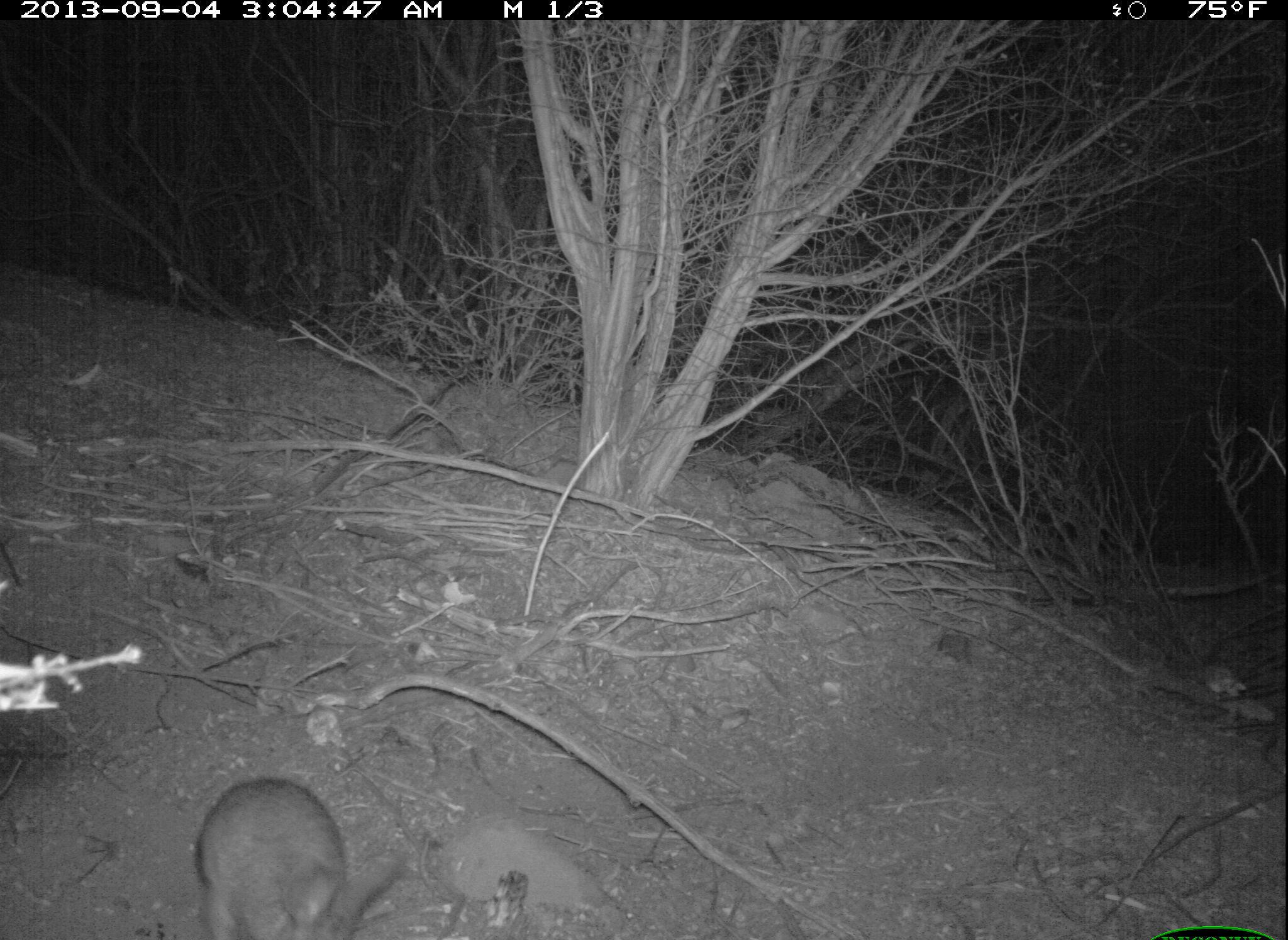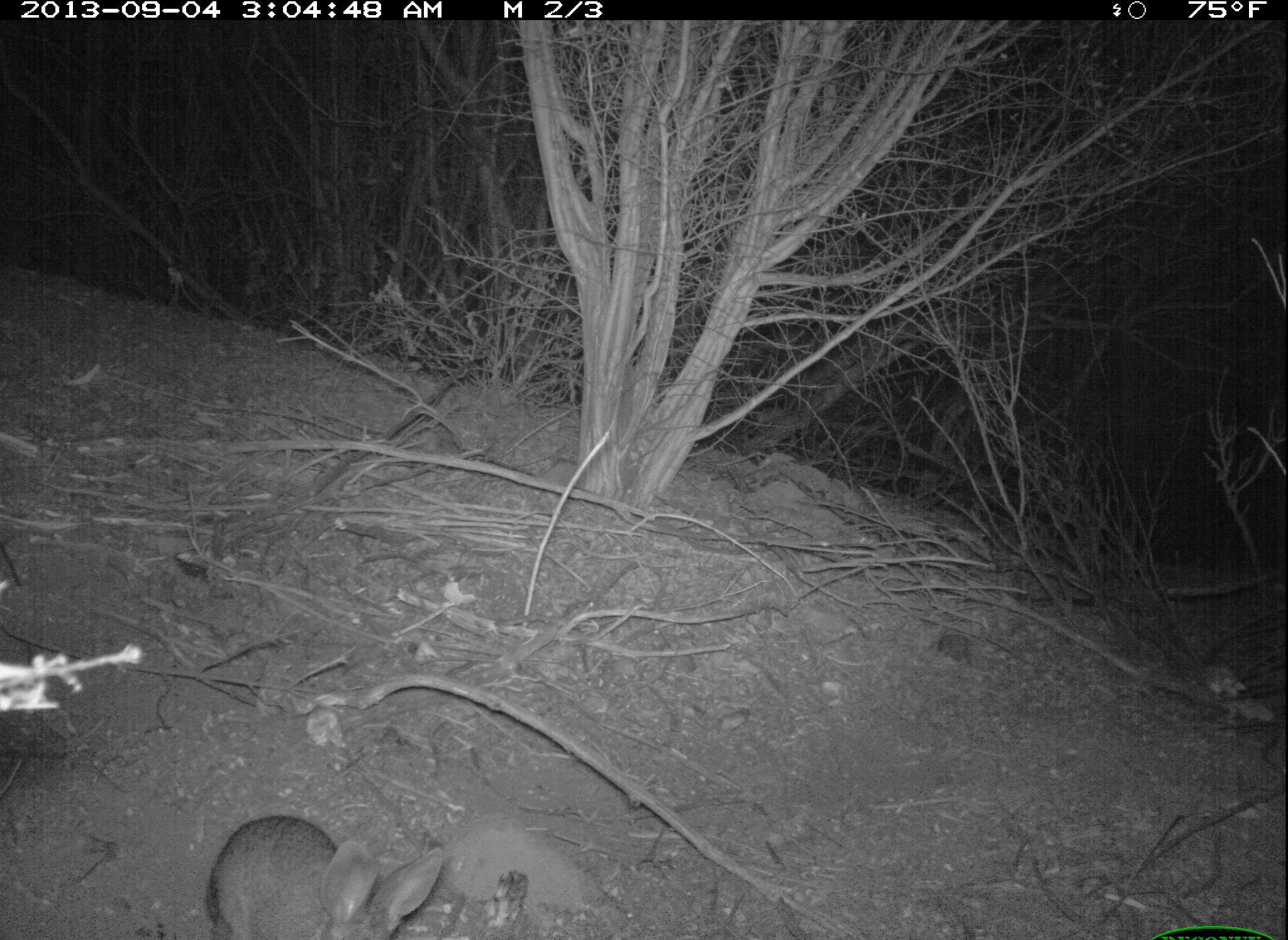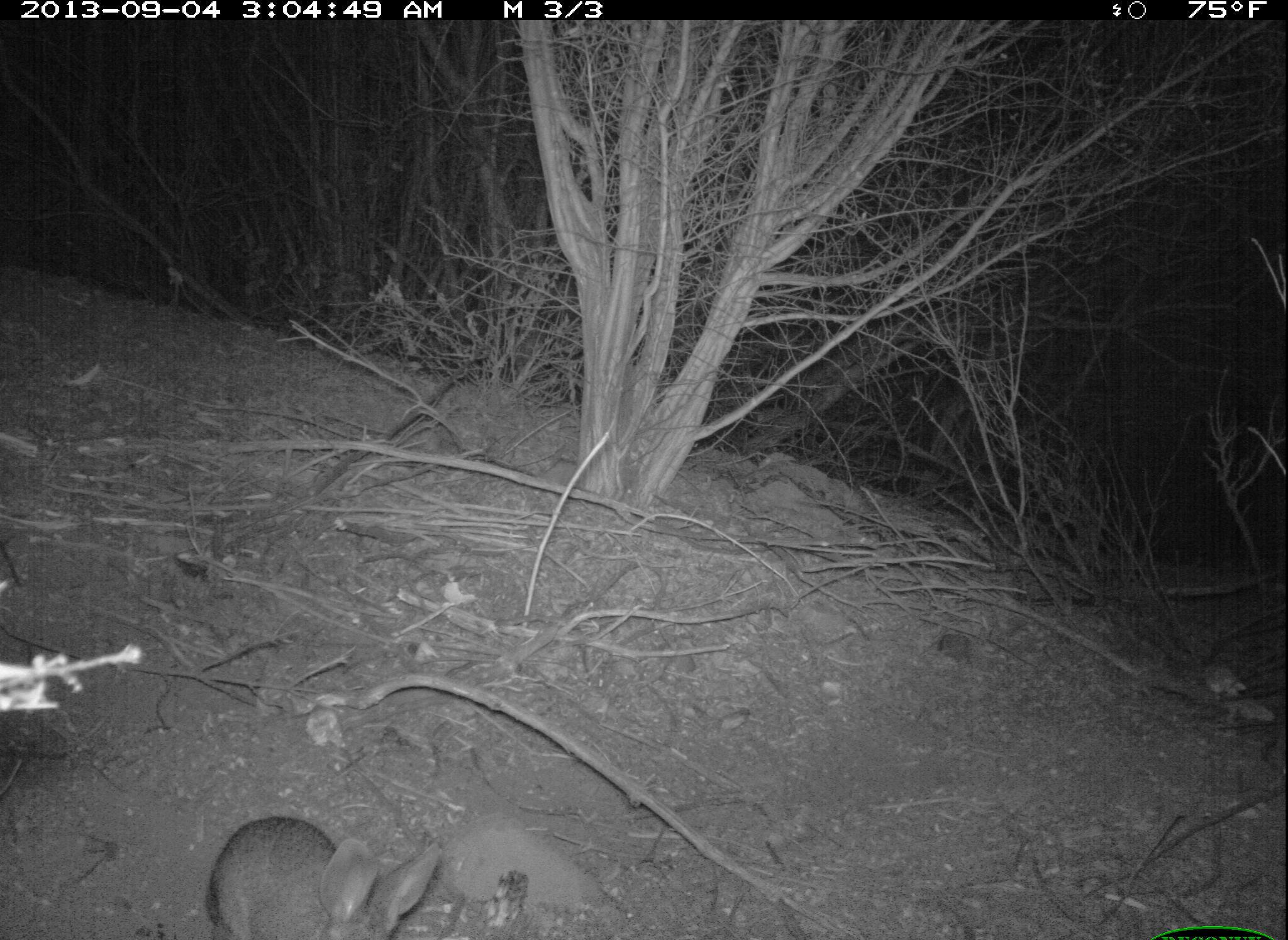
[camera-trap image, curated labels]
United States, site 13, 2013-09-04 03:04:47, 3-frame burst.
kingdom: Animalia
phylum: Chordata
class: Mammalia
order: Lagomorpha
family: Leporidae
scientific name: Leporidae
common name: rabbits and hares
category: rabbit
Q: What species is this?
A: Rabbit (rabbits and hares) (Leporidae).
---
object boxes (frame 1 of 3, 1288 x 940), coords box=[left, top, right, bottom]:
rabbit: box=[193, 778, 403, 940]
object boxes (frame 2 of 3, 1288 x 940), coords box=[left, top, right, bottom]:
rabbit: box=[204, 815, 448, 940]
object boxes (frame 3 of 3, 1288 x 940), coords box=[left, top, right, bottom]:
rabbit: box=[205, 814, 443, 940]